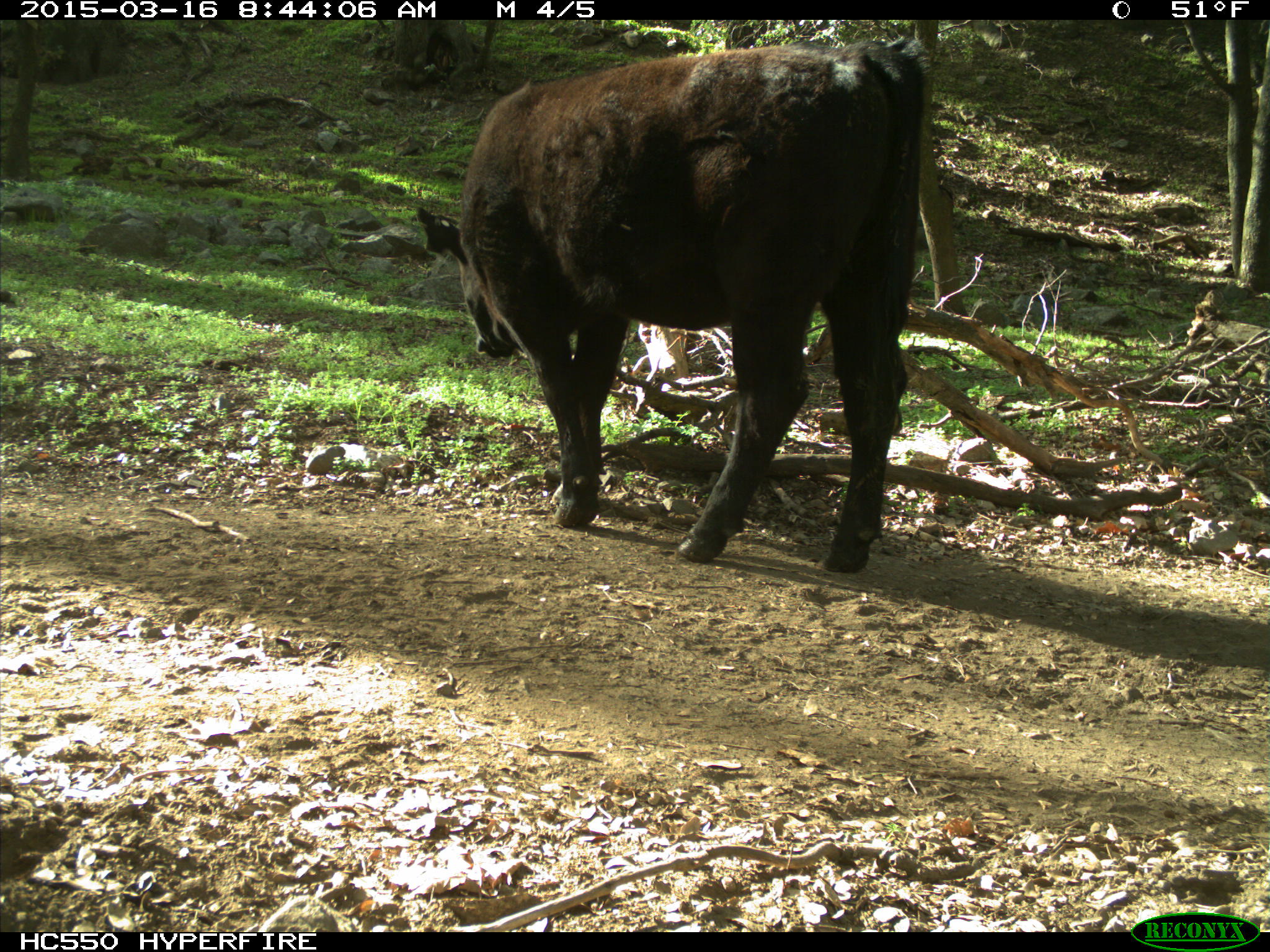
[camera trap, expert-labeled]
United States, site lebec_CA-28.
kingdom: Animalia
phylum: Chordata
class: Mammalia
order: Artiodactyla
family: Bovidae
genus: Bos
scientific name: Bos taurus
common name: domestic cow